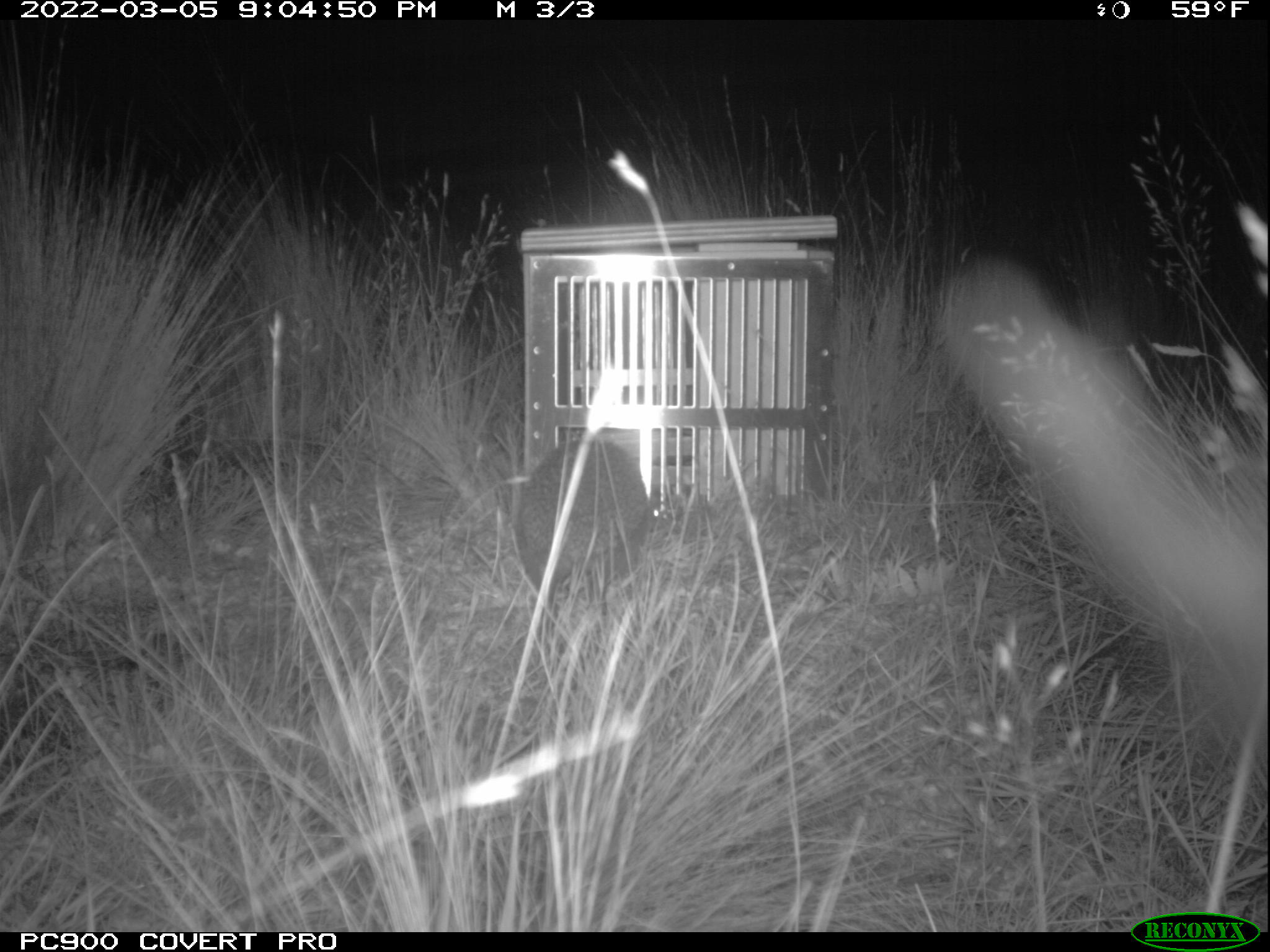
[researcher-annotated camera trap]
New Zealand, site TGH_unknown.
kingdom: Animalia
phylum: Chordata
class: Mammalia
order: Eulipotyphla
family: Erinaceidae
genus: Erinaceus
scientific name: Erinaceus europaeus europaeus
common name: european hedgehog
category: hedgehog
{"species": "hedgehog (european hedgehog) (Erinaceus europaeus europaeus)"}